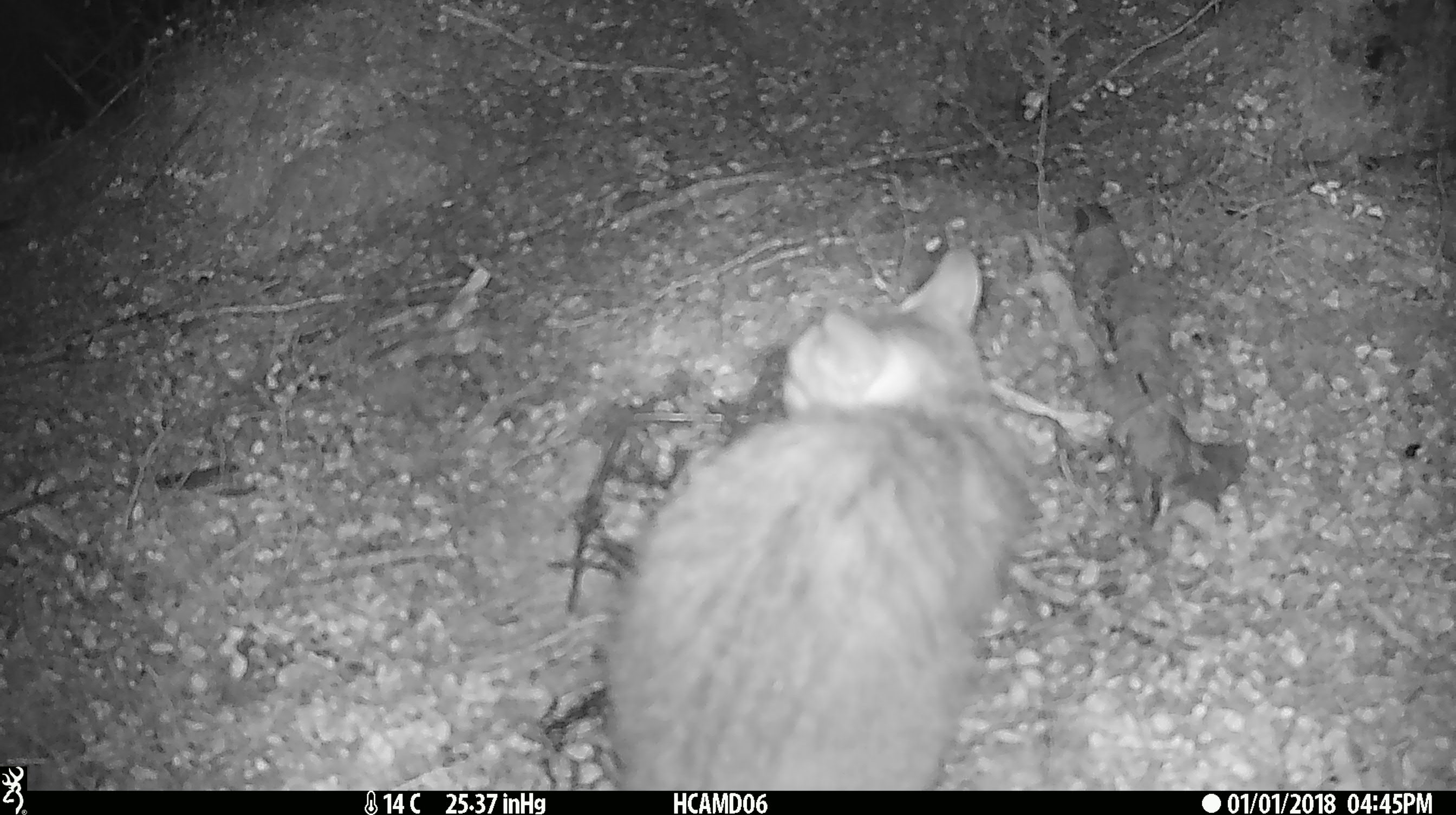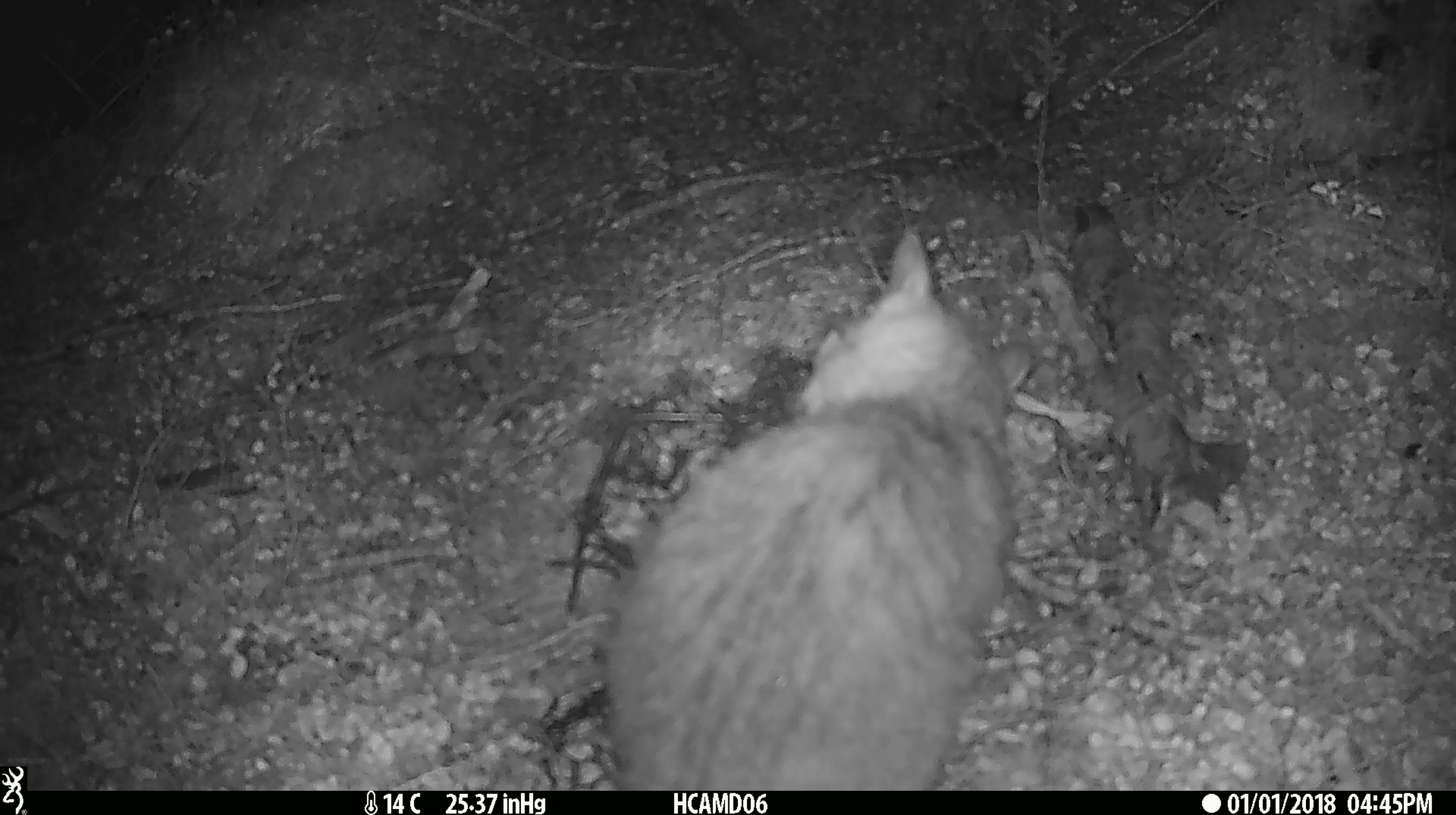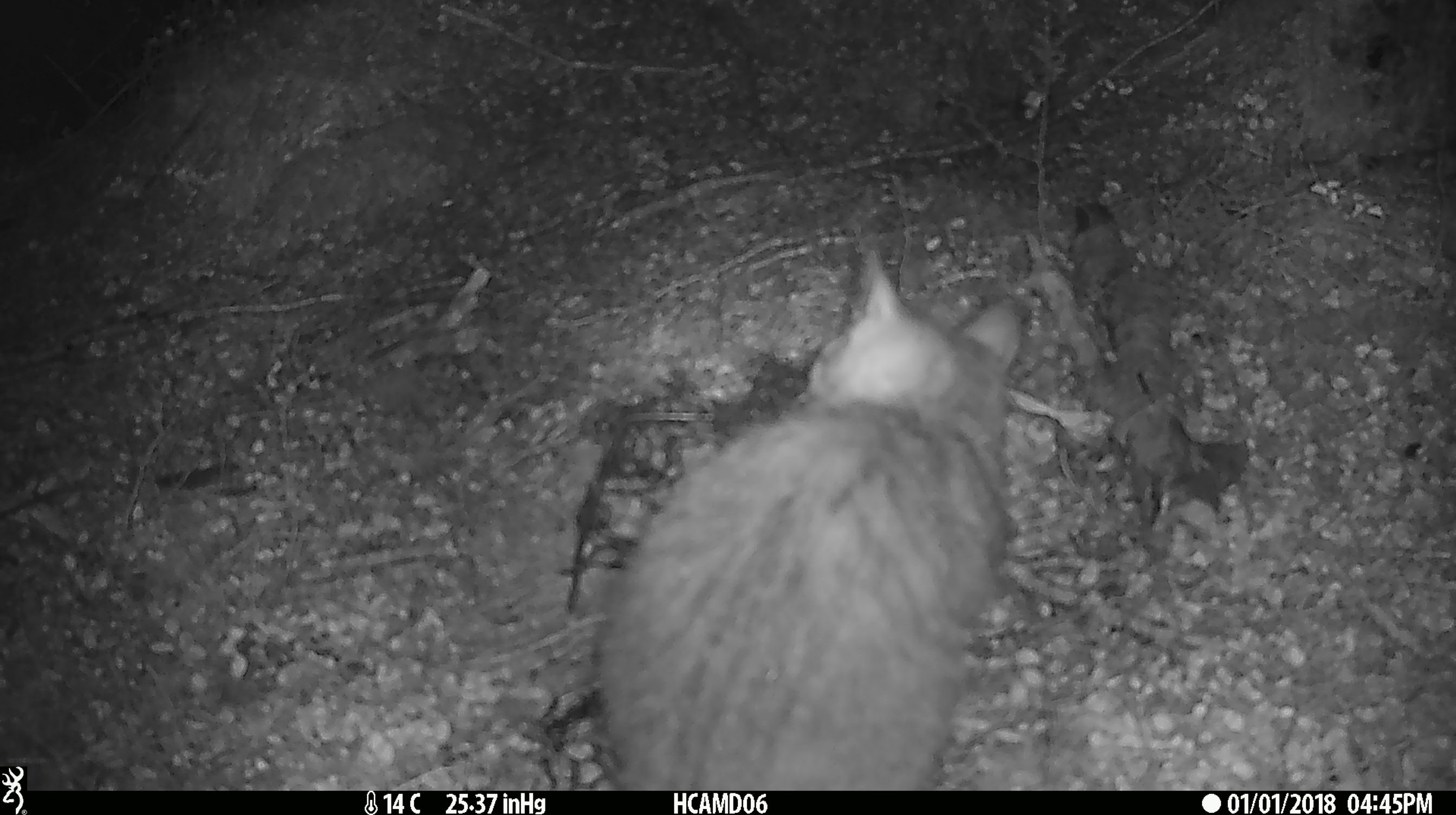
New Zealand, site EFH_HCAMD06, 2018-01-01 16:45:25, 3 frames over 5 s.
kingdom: Animalia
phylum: Chordata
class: Mammalia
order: Carnivora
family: Felidae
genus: Felis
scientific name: Felis catus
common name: domestic cat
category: cat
Cat (domestic cat) (Felis catus).